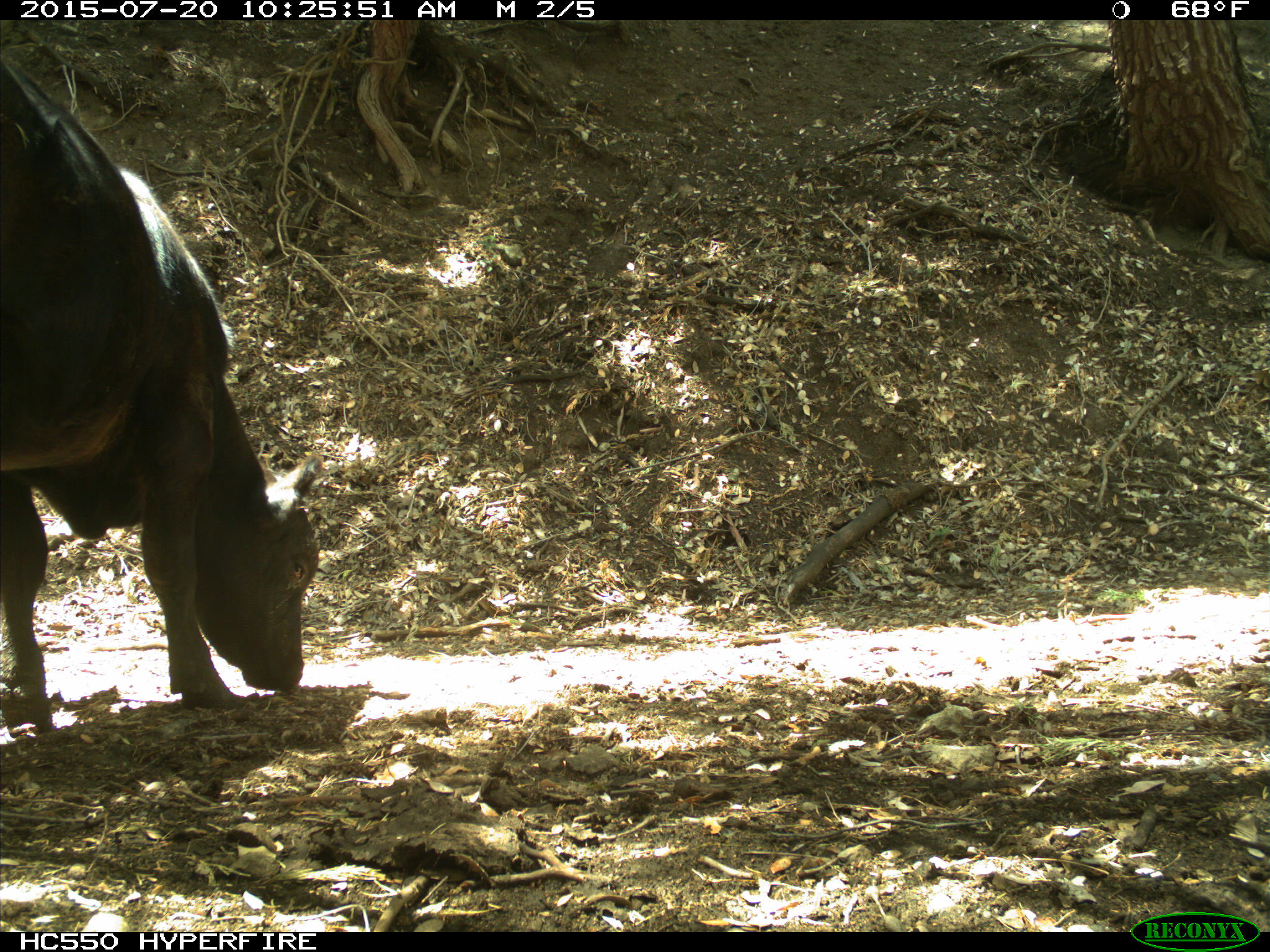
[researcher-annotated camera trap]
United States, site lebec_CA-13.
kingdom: Animalia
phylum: Chordata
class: Mammalia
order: Artiodactyla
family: Bovidae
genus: Bos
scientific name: Bos taurus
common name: domestic cow